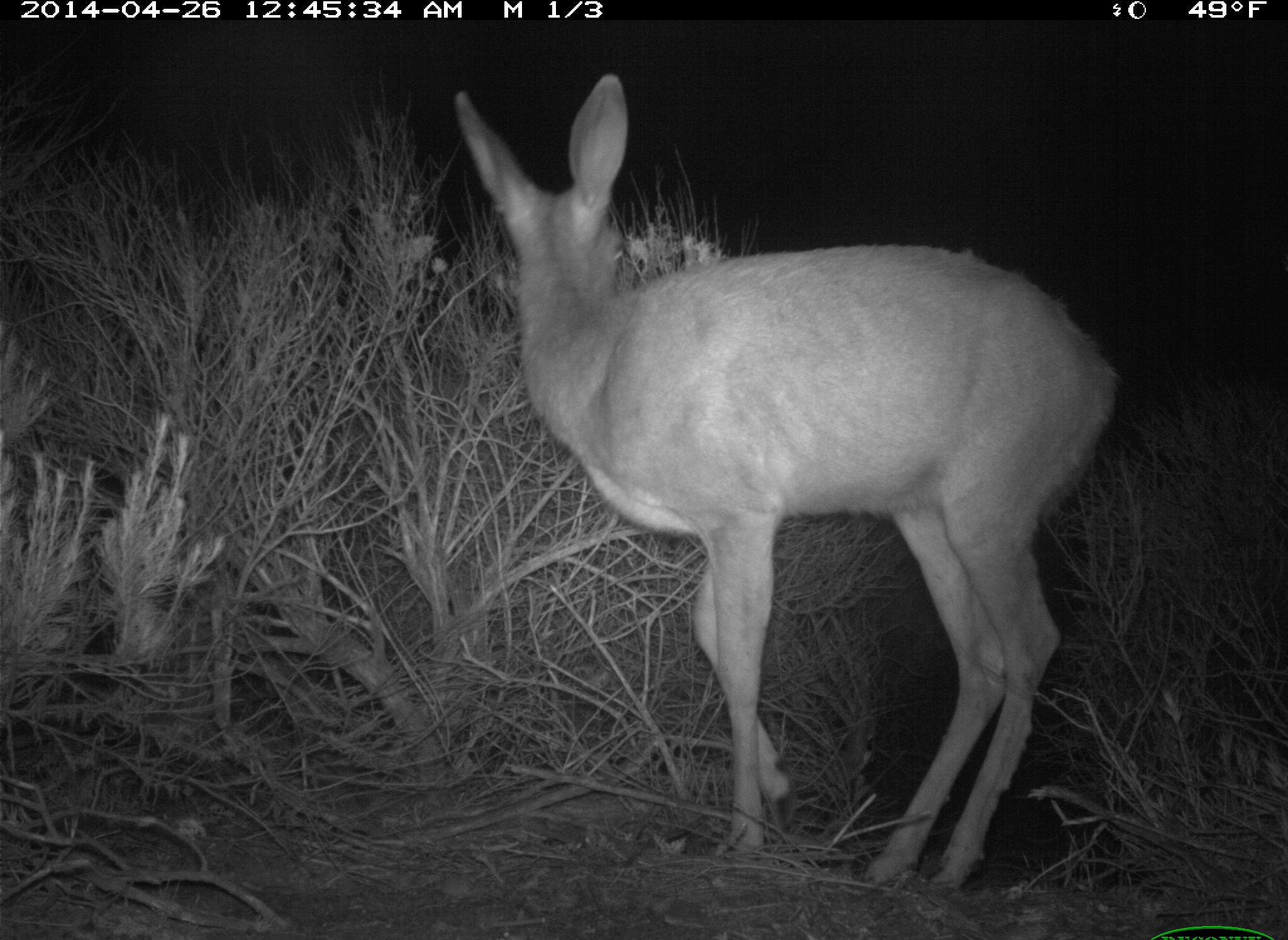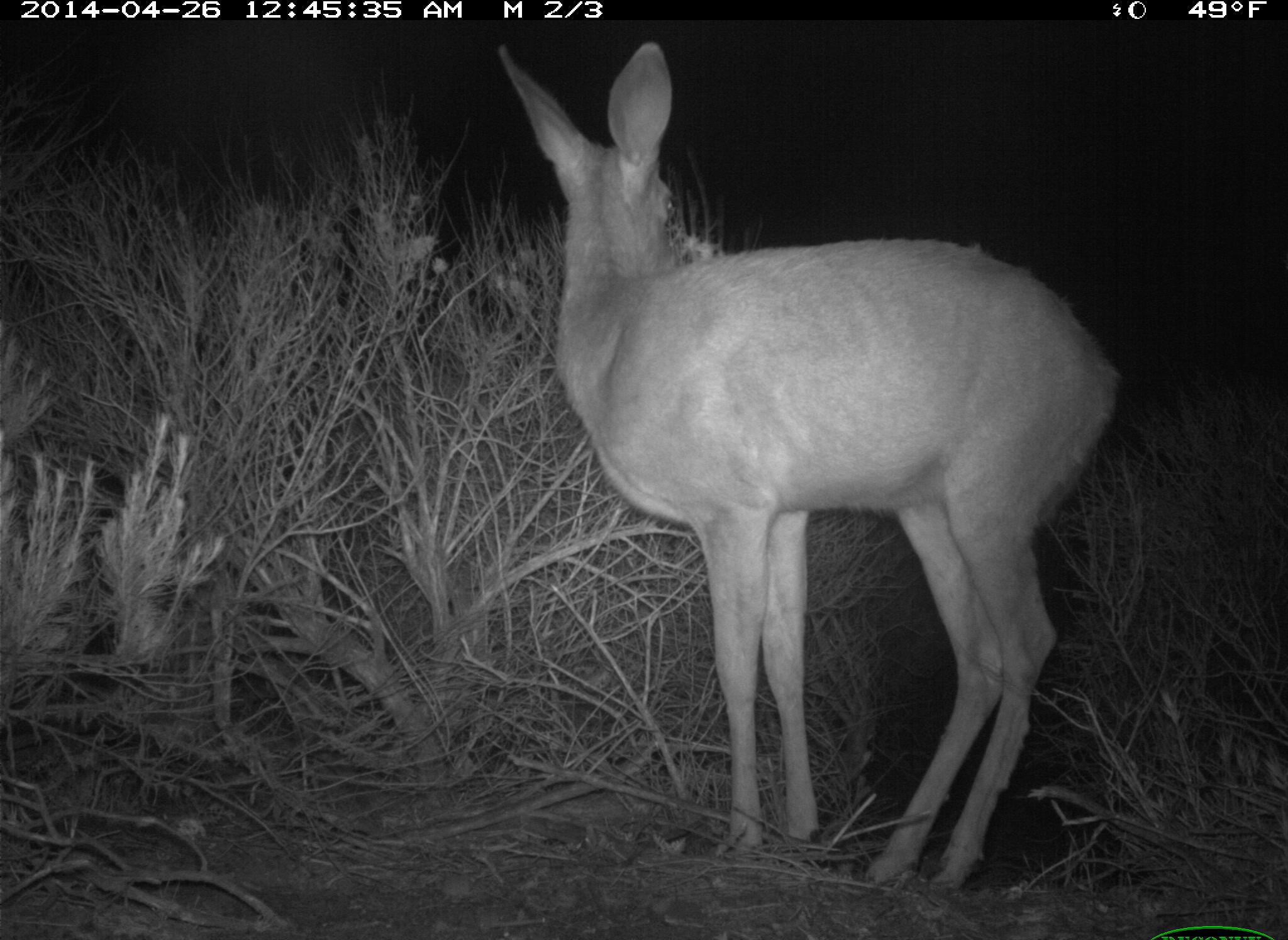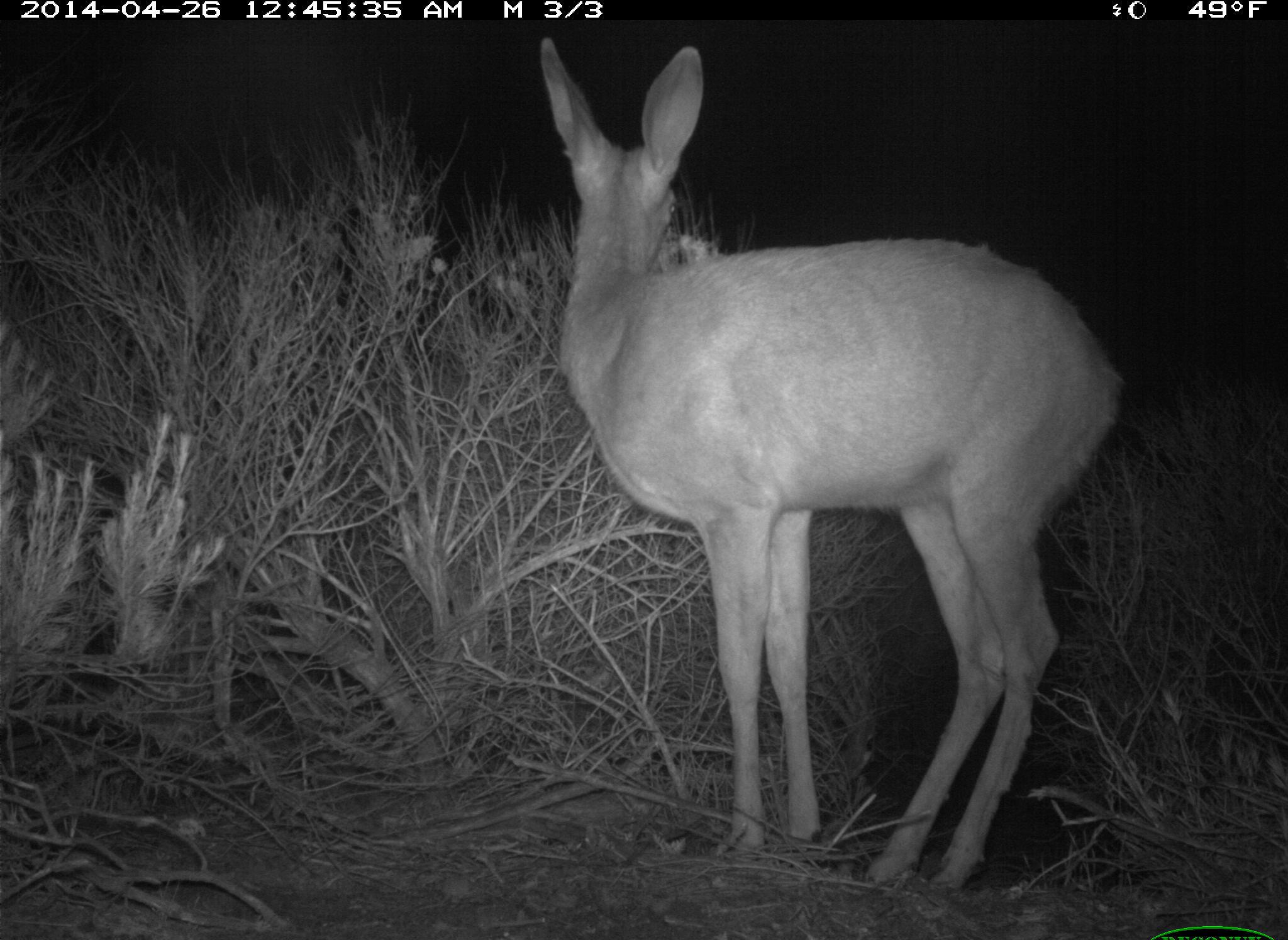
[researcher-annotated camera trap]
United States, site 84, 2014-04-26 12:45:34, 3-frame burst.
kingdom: Animalia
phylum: Chordata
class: Mammalia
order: Artiodactyla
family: Cervidae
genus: Odocoileus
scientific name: Odocoileus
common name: deer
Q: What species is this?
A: Deer (Odocoileus).